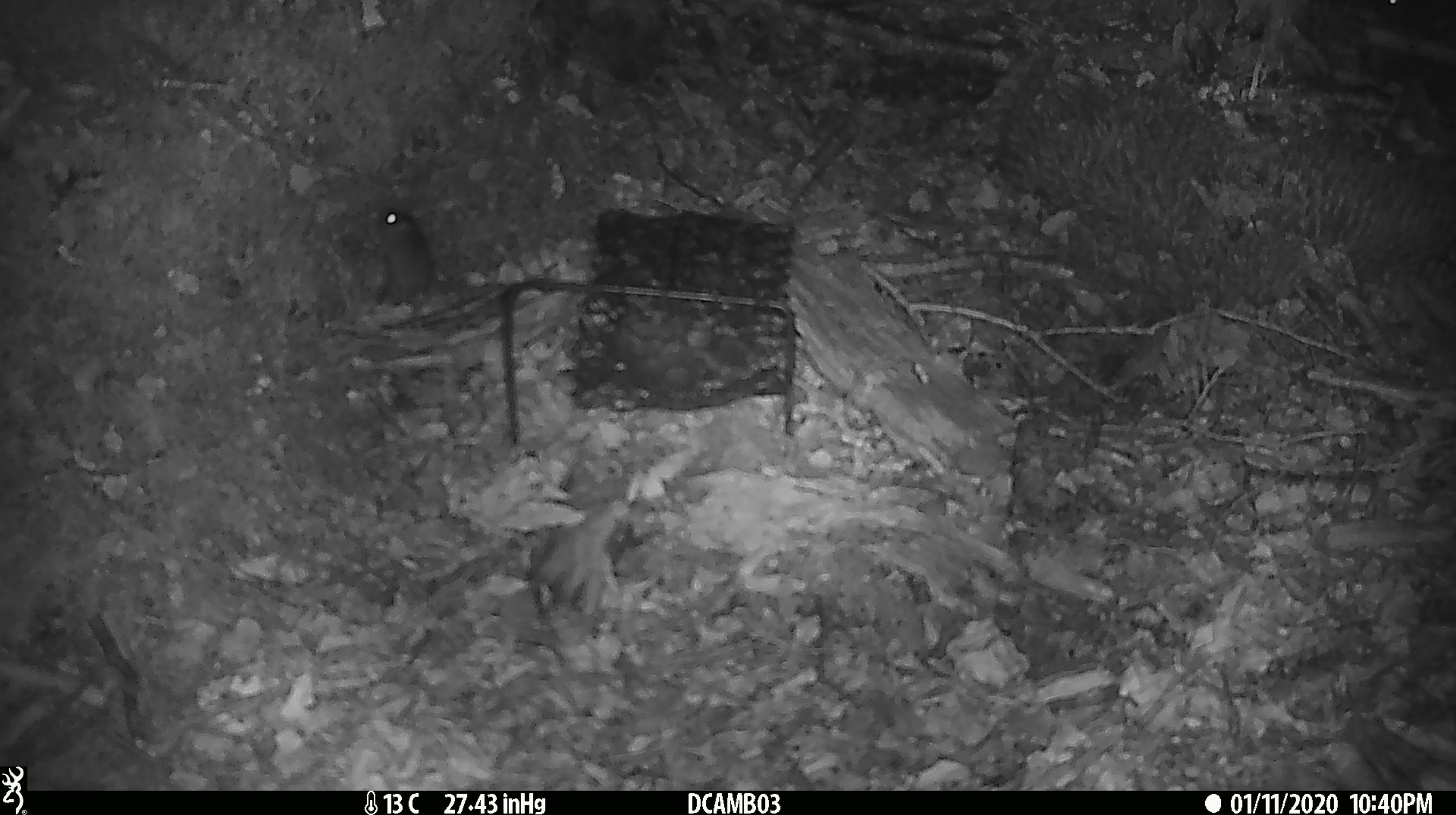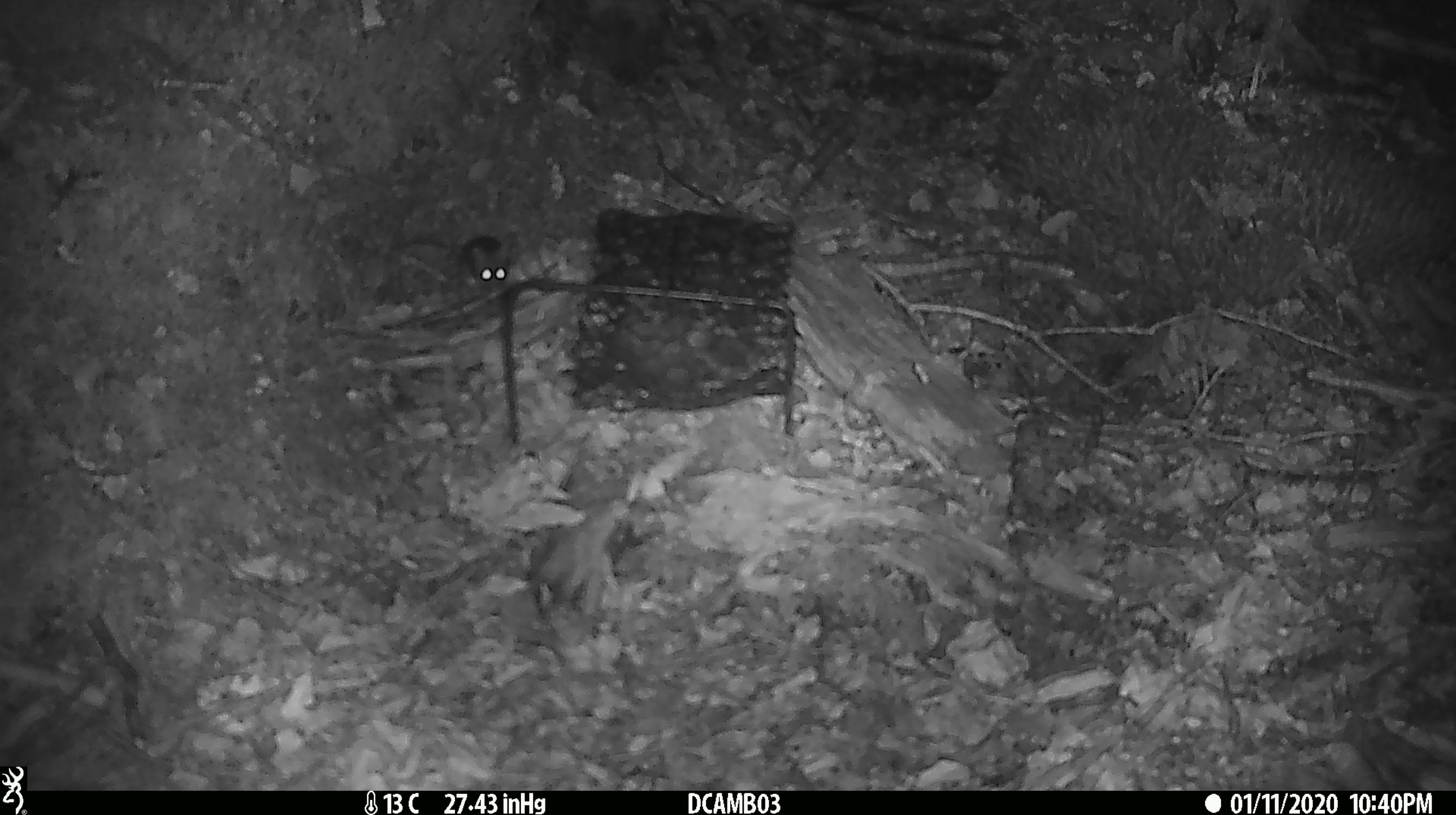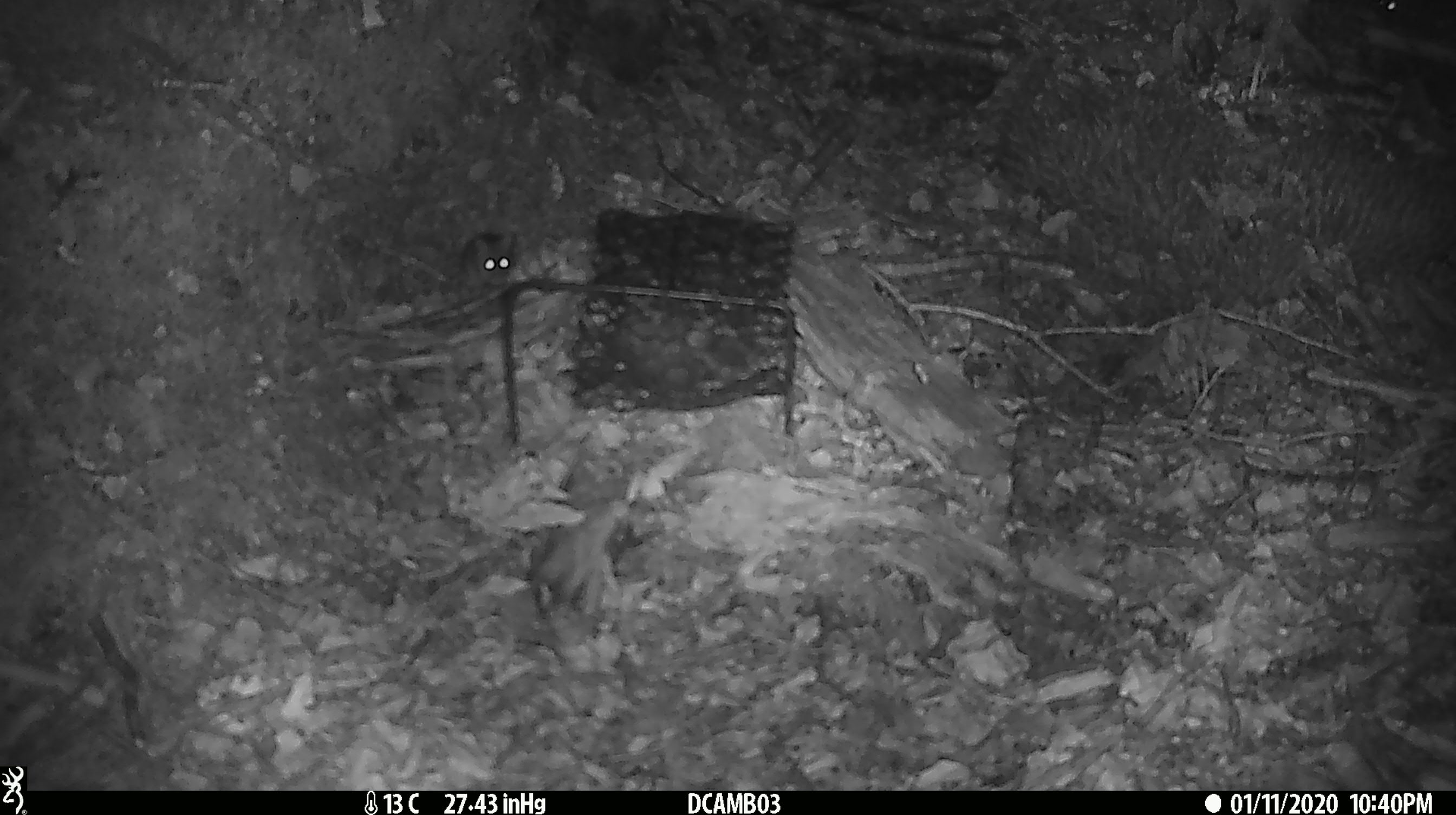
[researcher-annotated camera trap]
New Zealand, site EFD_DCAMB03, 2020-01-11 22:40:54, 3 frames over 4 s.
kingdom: Animalia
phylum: Chordata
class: Mammalia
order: Rodentia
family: Muridae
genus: Mus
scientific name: Mus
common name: mouse